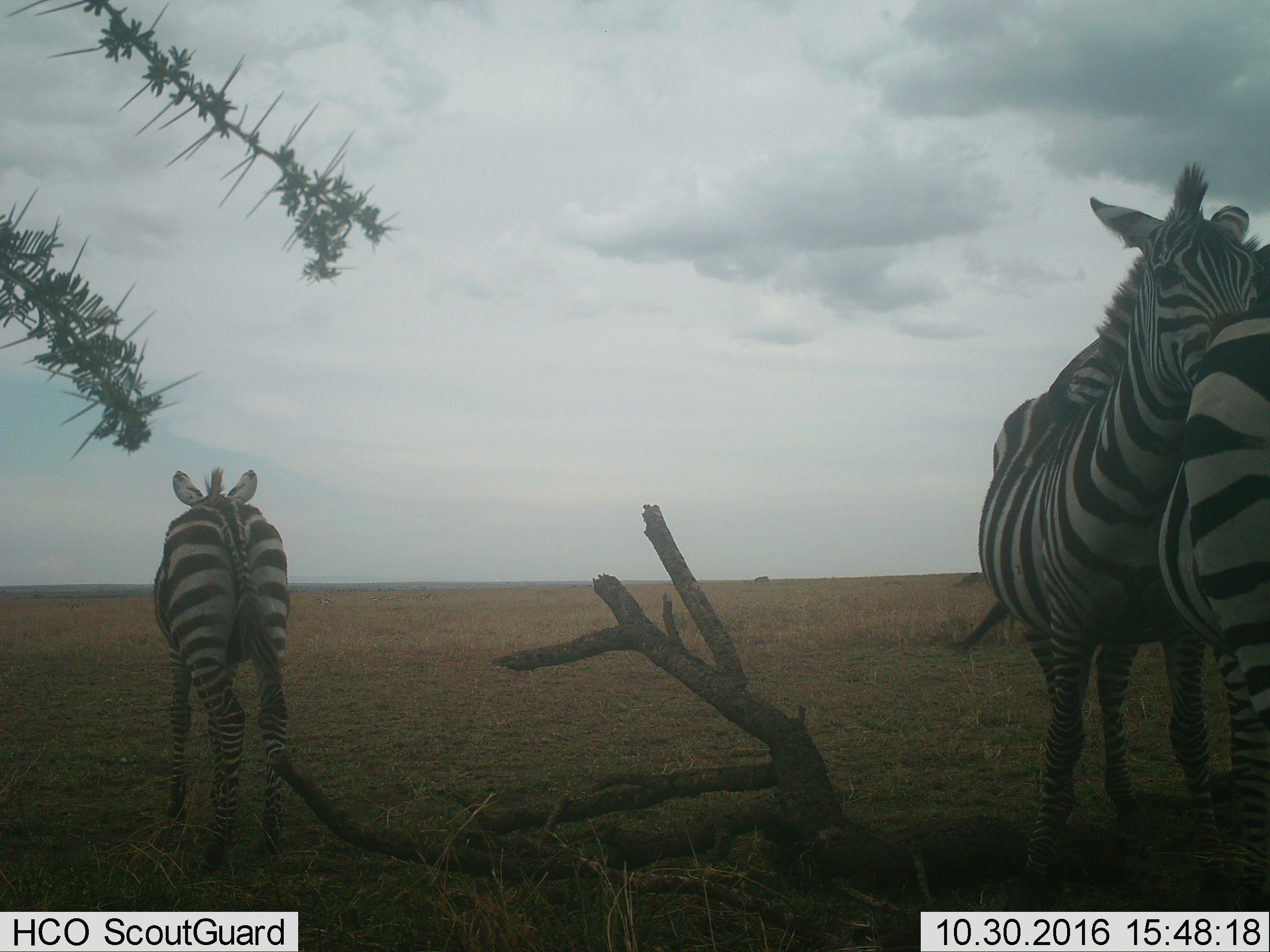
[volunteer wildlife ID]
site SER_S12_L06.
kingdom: Animalia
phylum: Chordata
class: Mammalia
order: Perissodactyla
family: Equidae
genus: Equus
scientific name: Equus quagga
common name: plains zebra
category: zebraplains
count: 3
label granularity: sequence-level